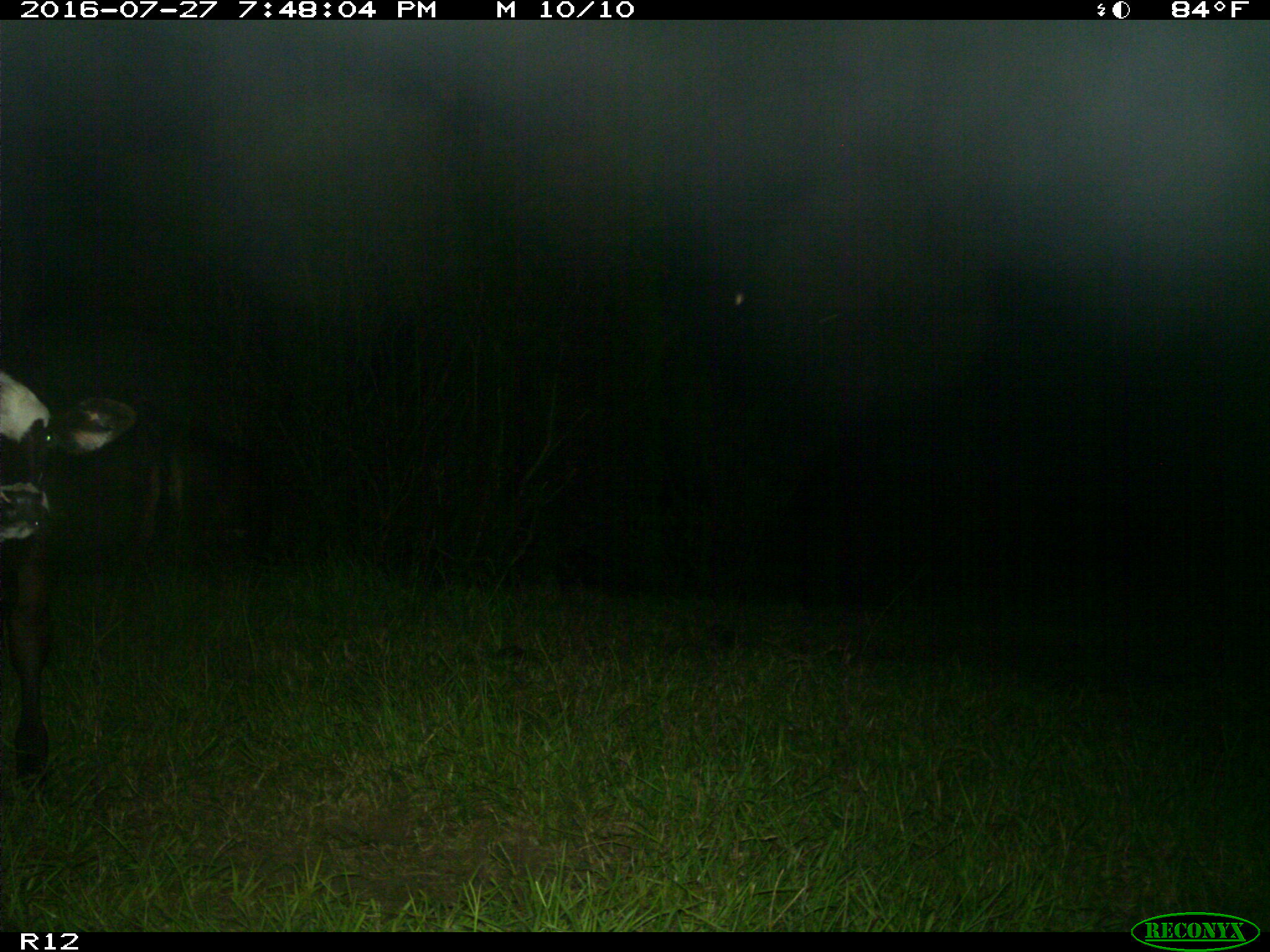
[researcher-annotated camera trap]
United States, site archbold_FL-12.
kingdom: Animalia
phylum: Chordata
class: Mammalia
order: Artiodactyla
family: Bovidae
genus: Bos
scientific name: Bos taurus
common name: domestic cow